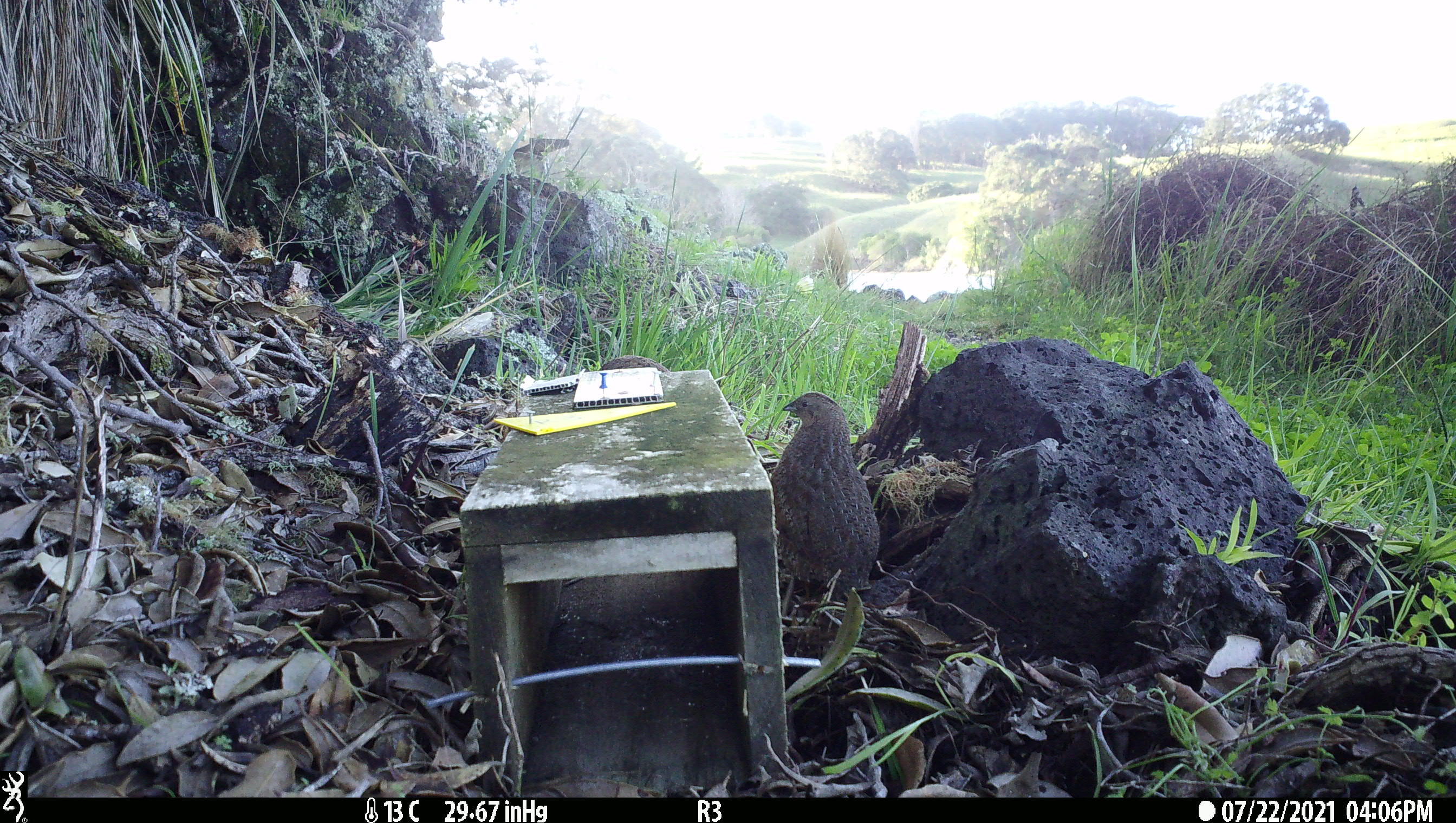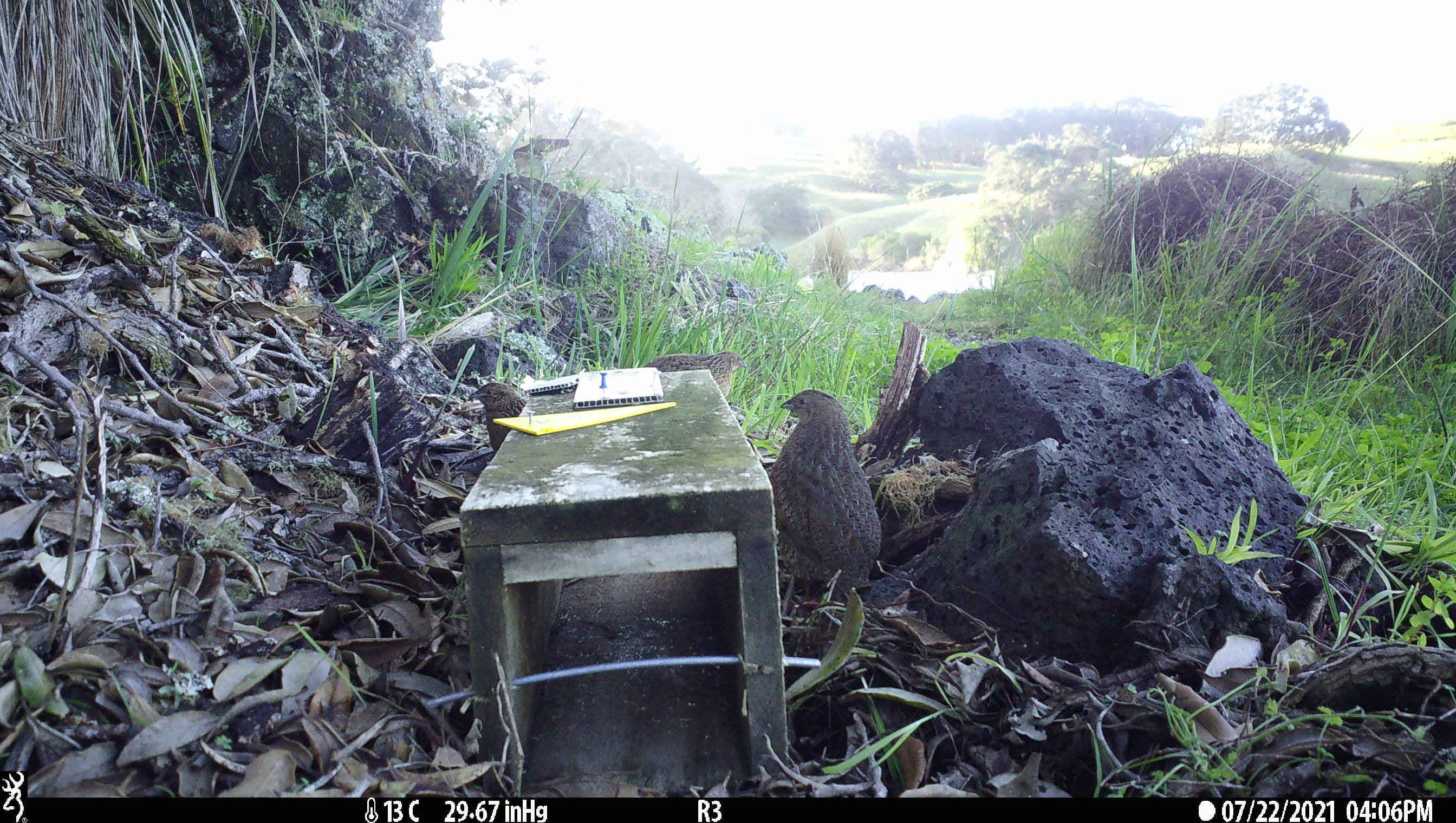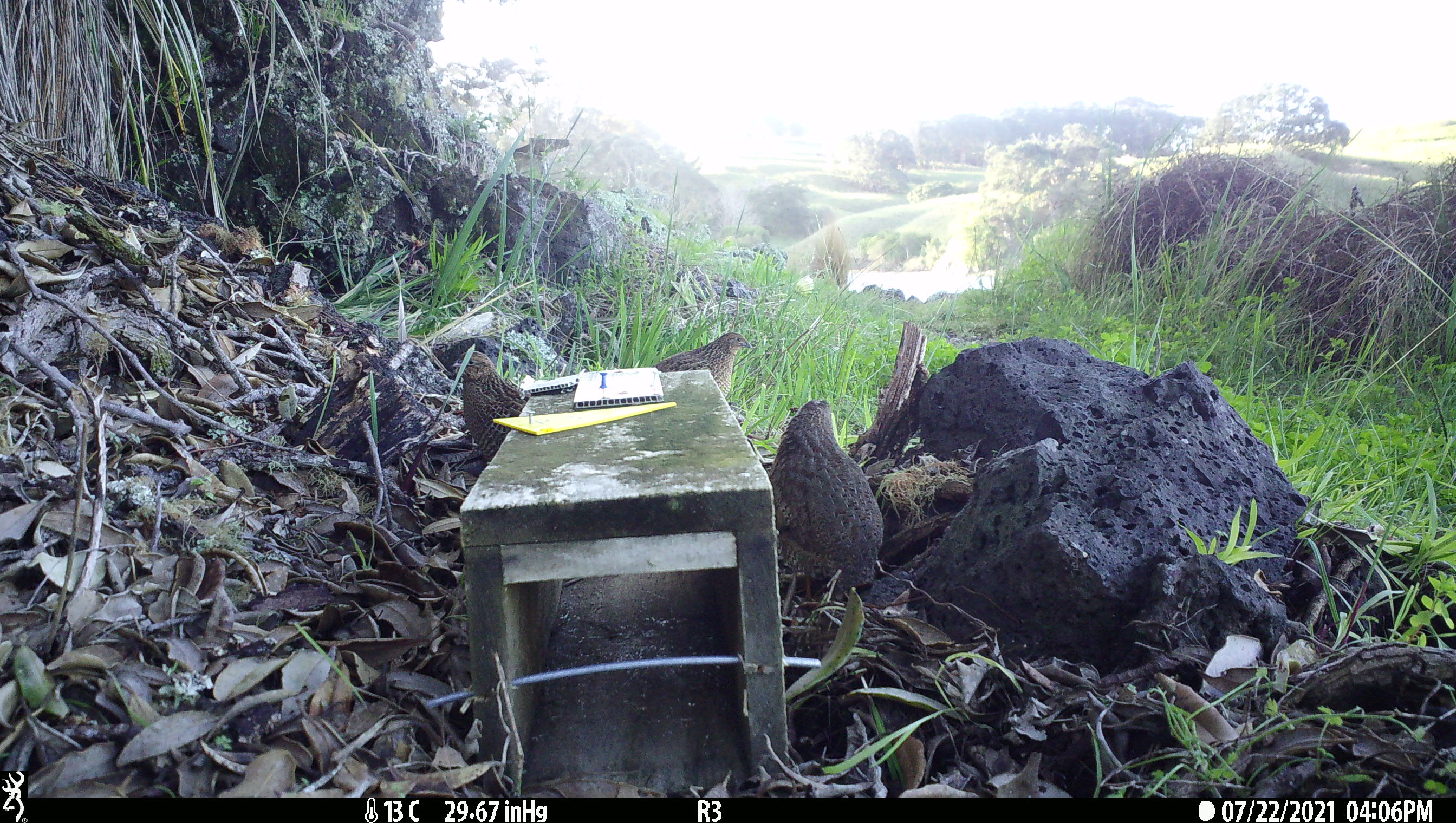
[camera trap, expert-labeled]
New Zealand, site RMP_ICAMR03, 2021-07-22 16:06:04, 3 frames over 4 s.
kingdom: Animalia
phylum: Chordata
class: Aves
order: Galliformes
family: Phasianidae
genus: Synoicus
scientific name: Synoicus ypsilophorus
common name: brown quail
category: quail brown